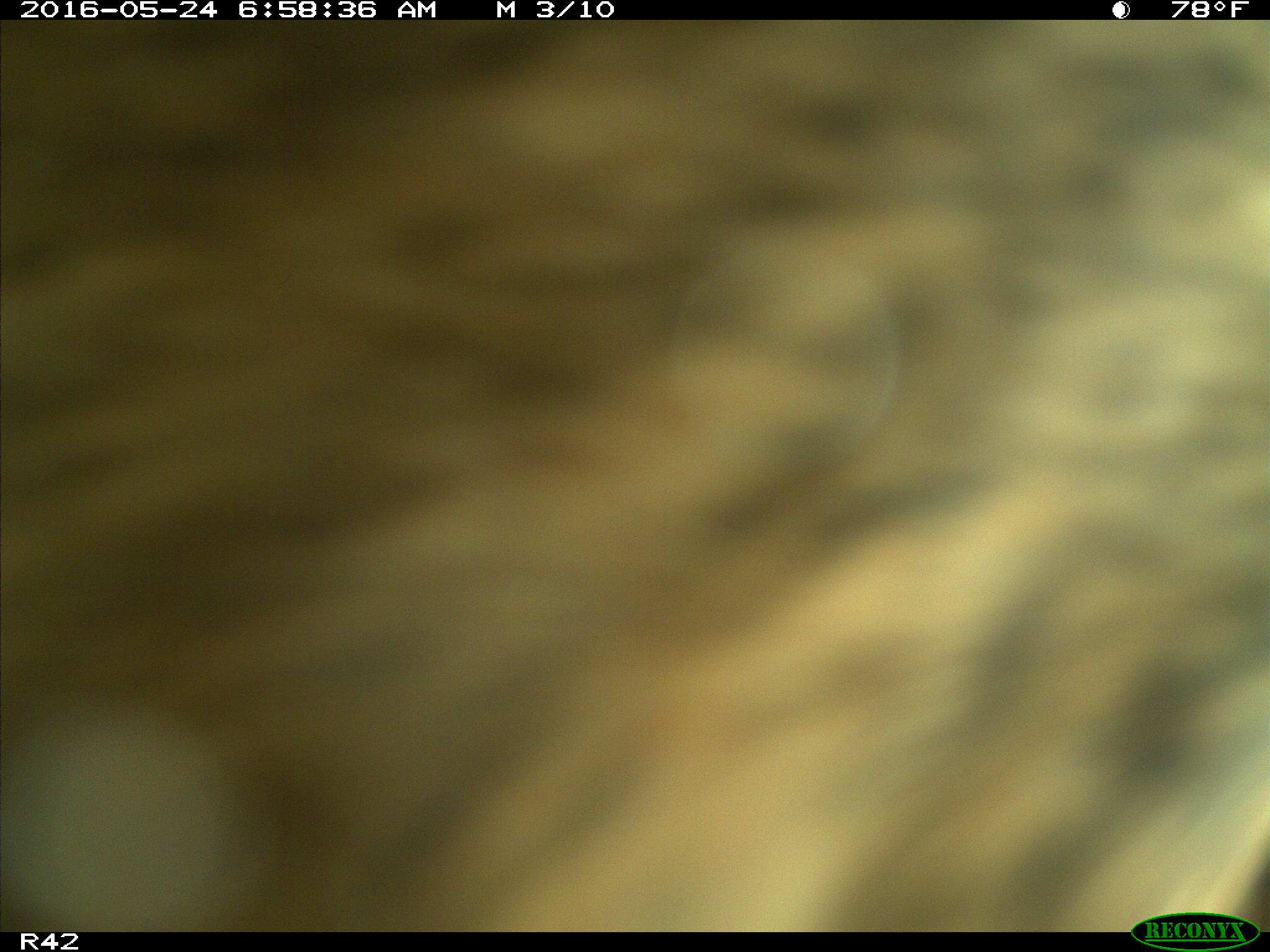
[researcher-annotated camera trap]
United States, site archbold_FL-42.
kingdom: Animalia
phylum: Chordata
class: Mammalia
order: Artiodactyla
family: Bovidae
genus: Bos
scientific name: Bos taurus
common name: domestic cow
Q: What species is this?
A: Bos taurus (domestic cow).